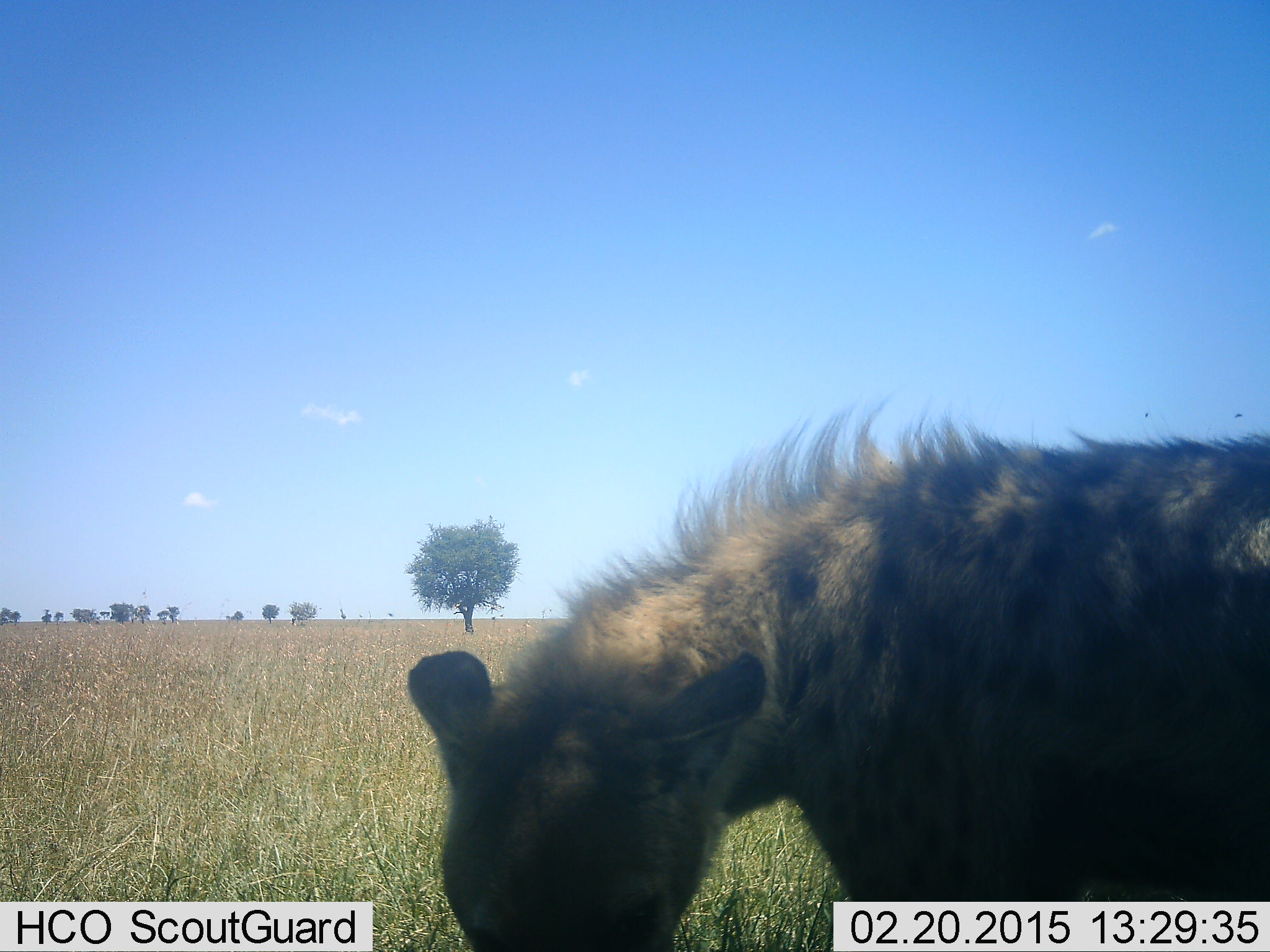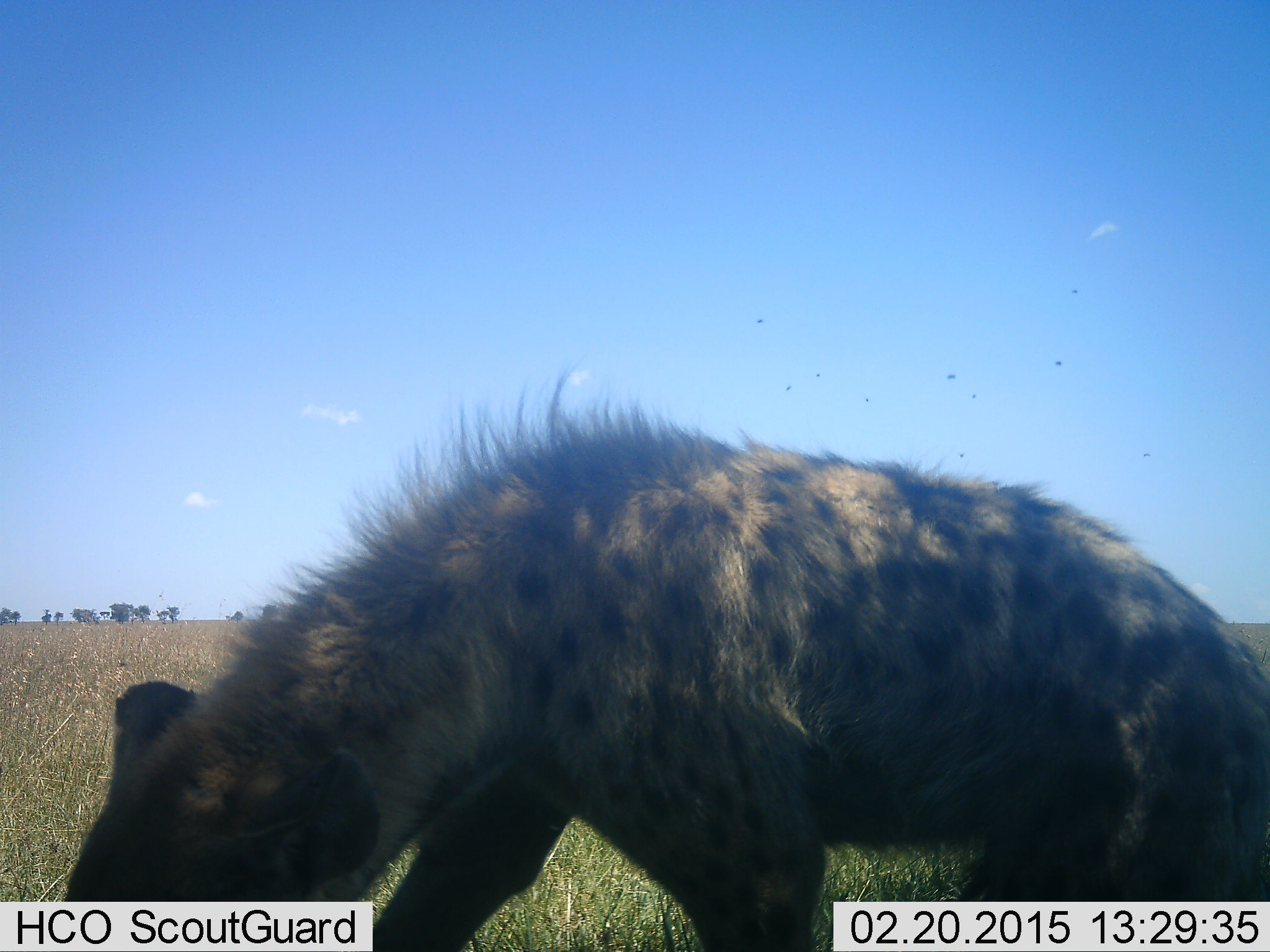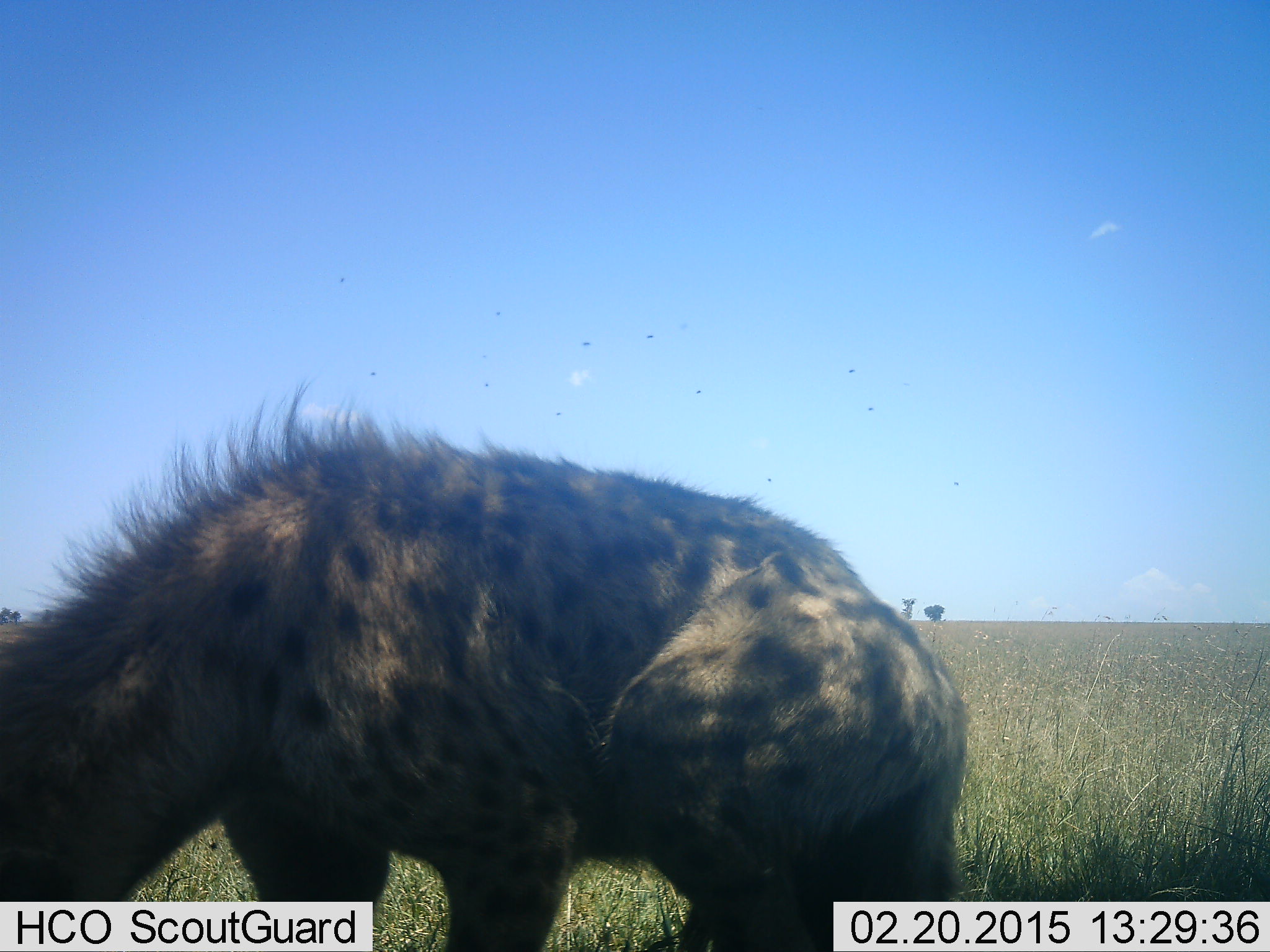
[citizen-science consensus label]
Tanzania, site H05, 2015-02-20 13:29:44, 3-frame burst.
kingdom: Animalia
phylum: Chordata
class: Mammalia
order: Carnivora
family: Hyaenidae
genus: Crocuta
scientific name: Crocuta crocuta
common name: spotted hyena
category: hyenaspotted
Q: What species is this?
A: Hyenaspotted (spotted hyena) (Crocuta crocuta).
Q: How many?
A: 1.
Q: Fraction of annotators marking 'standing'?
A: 9%.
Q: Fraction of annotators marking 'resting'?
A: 0%.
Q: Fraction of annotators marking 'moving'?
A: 91%.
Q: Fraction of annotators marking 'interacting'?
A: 0%.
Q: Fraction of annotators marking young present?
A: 0%.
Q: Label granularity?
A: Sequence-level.